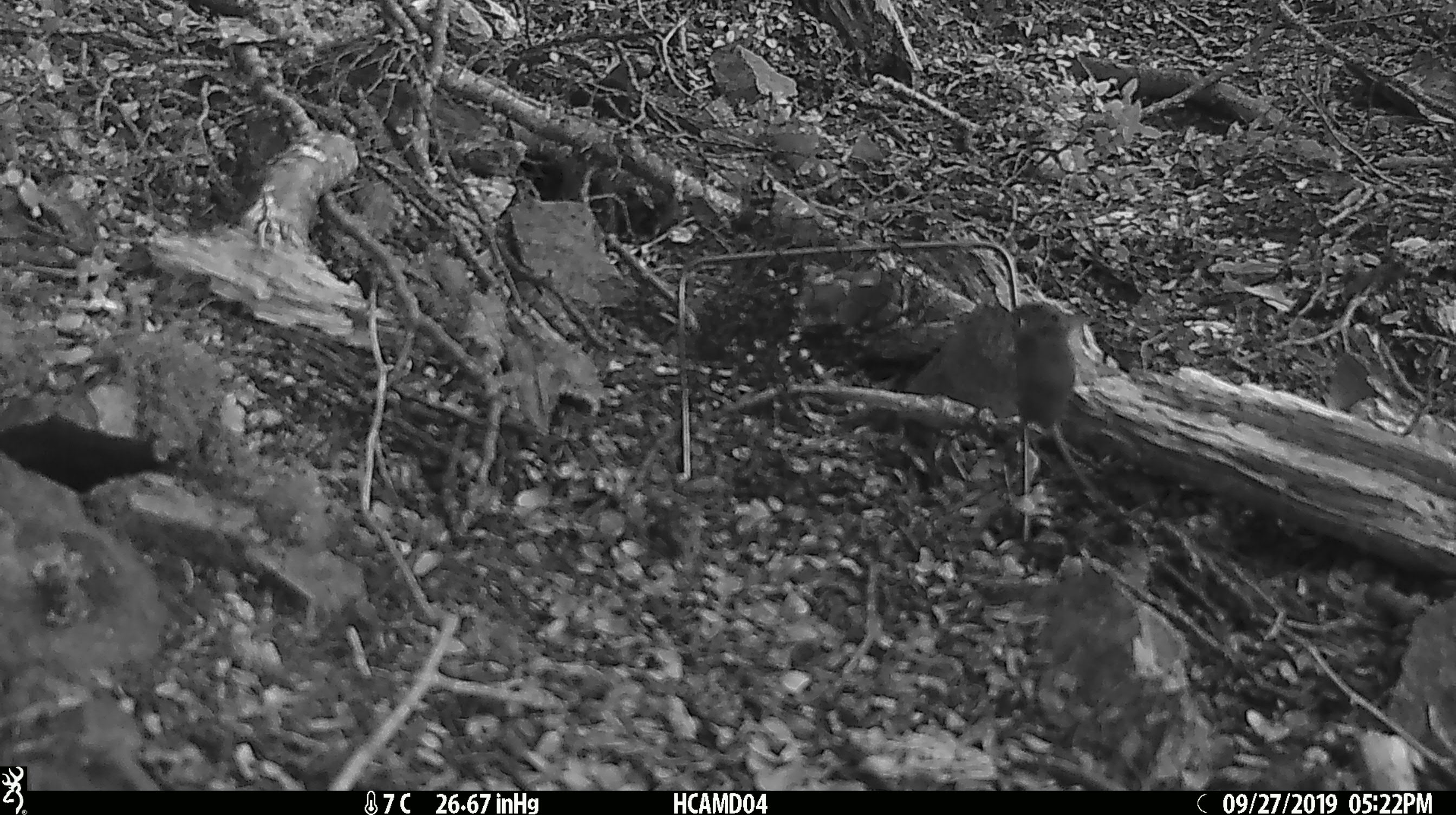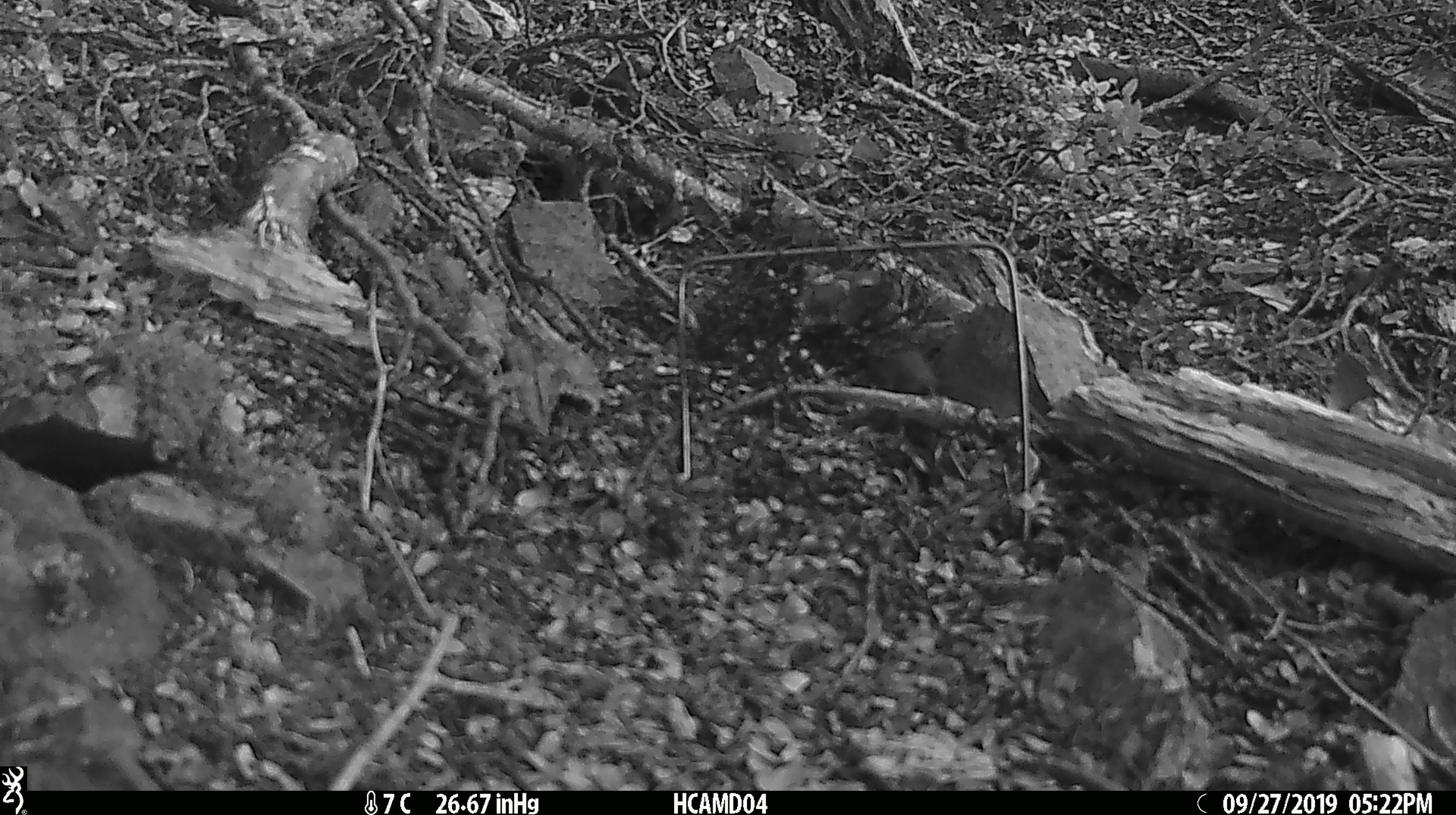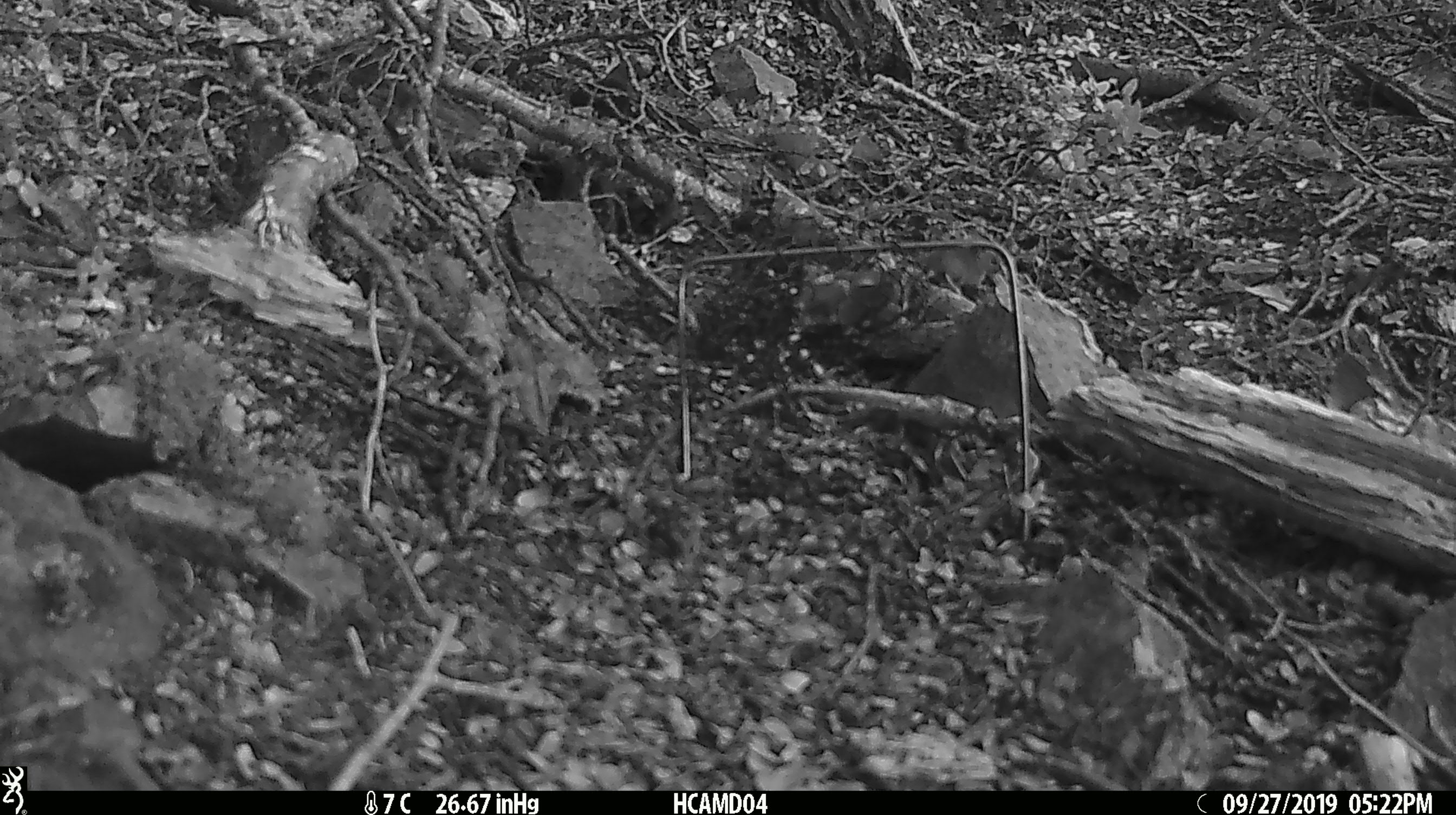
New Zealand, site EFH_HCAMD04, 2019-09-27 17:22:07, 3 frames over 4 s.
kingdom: Animalia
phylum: Chordata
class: Mammalia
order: Rodentia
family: Muridae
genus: Mus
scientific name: Mus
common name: mouse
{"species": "mouse (Mus)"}